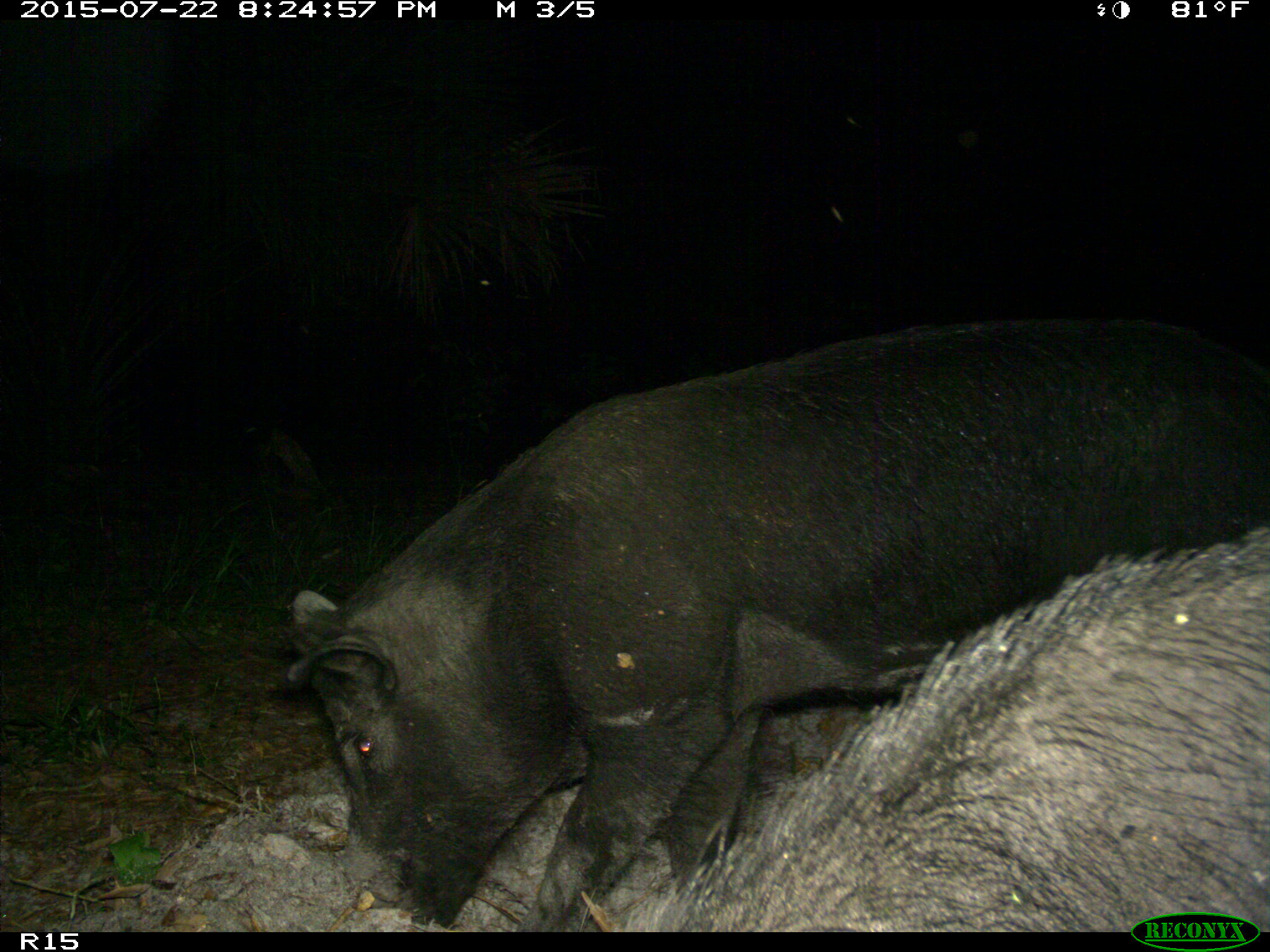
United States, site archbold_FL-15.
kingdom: Animalia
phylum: Chordata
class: Mammalia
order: Artiodactyla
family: Suidae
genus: Sus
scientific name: Sus scrofa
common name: wild boar